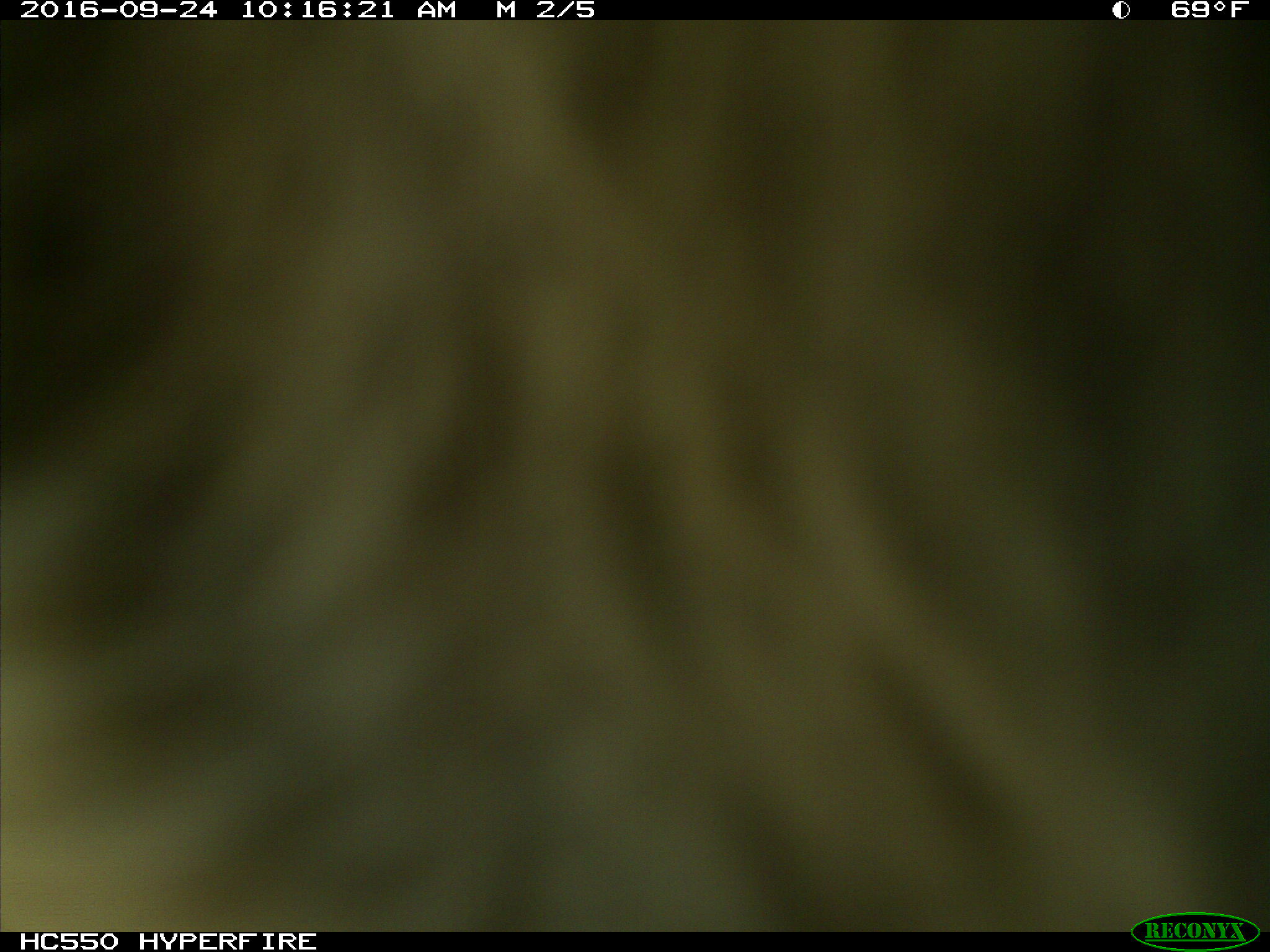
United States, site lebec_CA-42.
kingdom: Animalia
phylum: Chordata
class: Mammalia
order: Artiodactyla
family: Bovidae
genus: Bos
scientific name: Bos taurus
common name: domestic cow